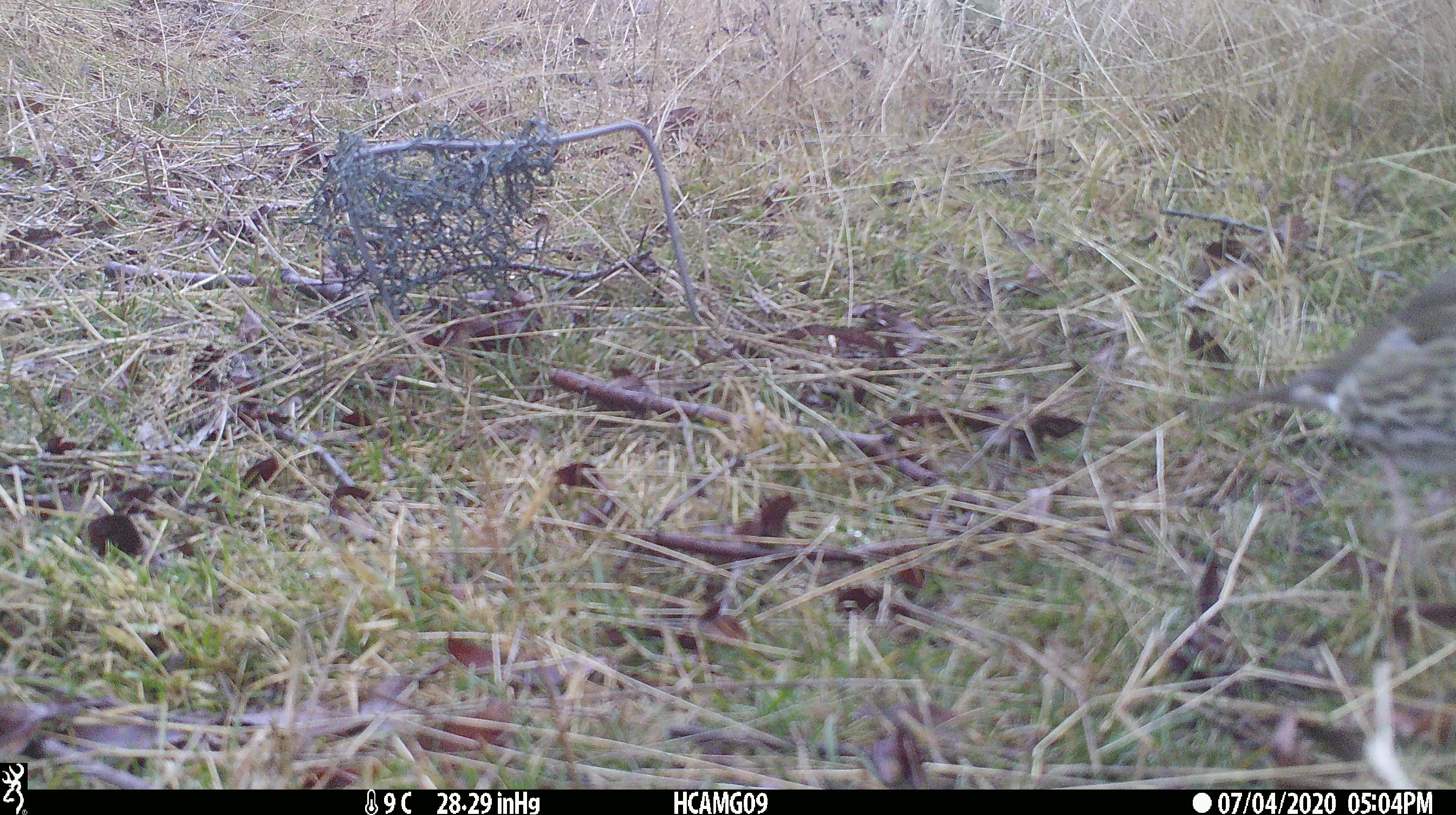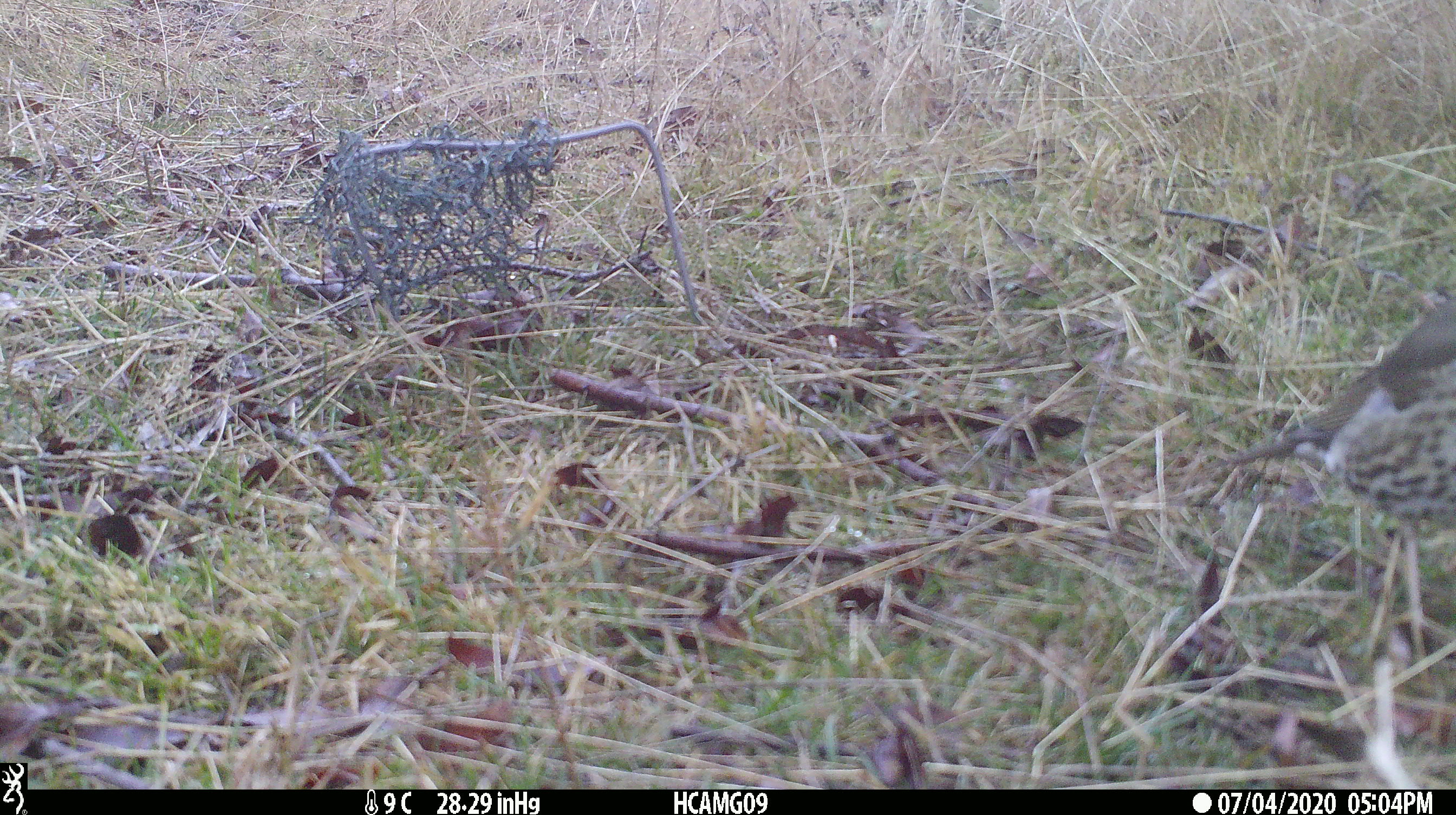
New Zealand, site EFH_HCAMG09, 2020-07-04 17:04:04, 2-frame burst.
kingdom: Animalia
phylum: Chordata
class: Aves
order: Passeriformes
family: Turdidae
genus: Turdus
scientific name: Turdus philomelos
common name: song thrush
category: thrush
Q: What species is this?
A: Thrush (song thrush) (Turdus philomelos).